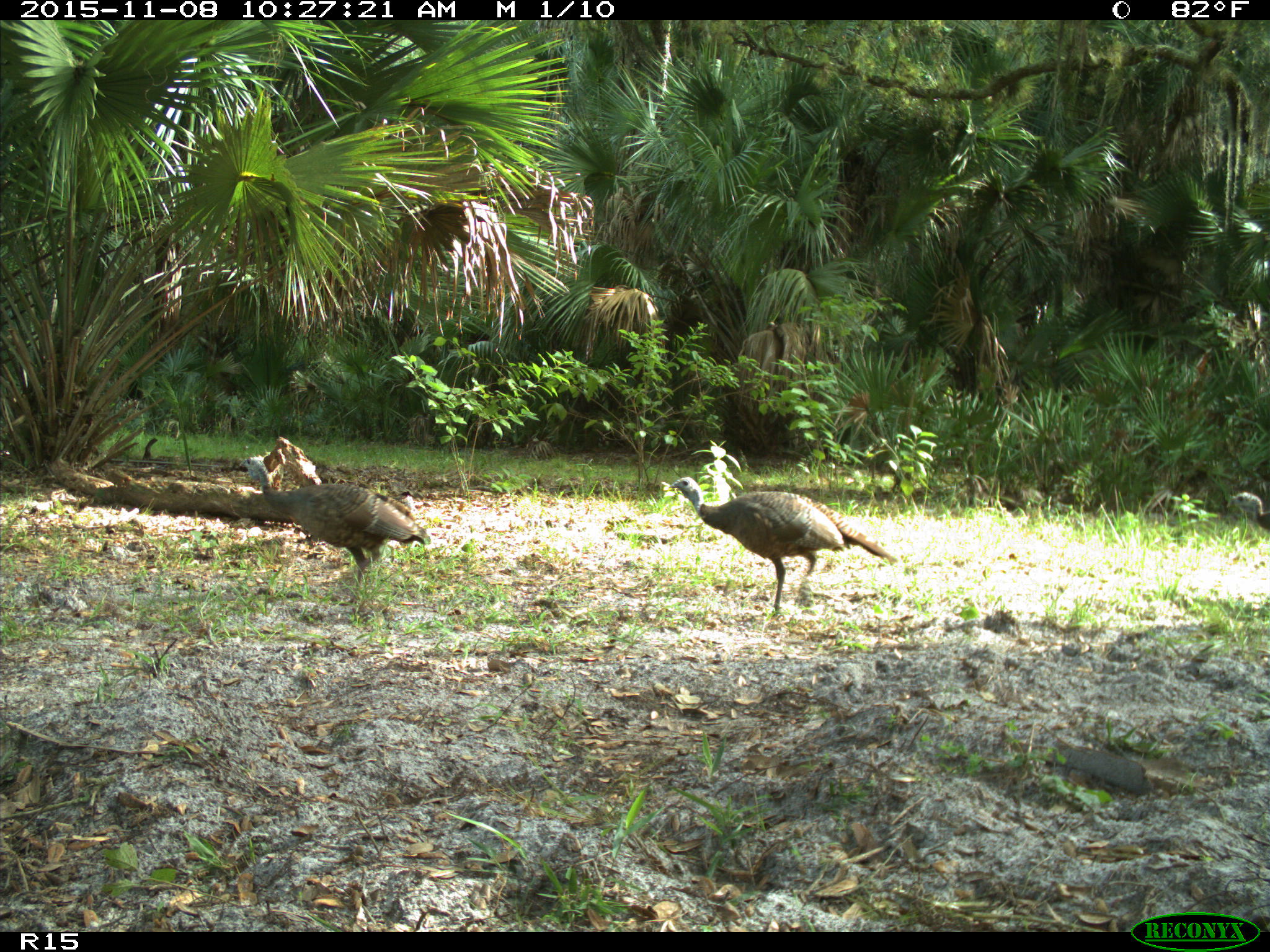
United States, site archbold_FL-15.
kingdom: Animalia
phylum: Chordata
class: Aves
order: Galliformes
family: Phasianidae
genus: Meleagris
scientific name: Meleagris gallopavo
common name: wild turkey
Meleagris gallopavo (wild turkey).